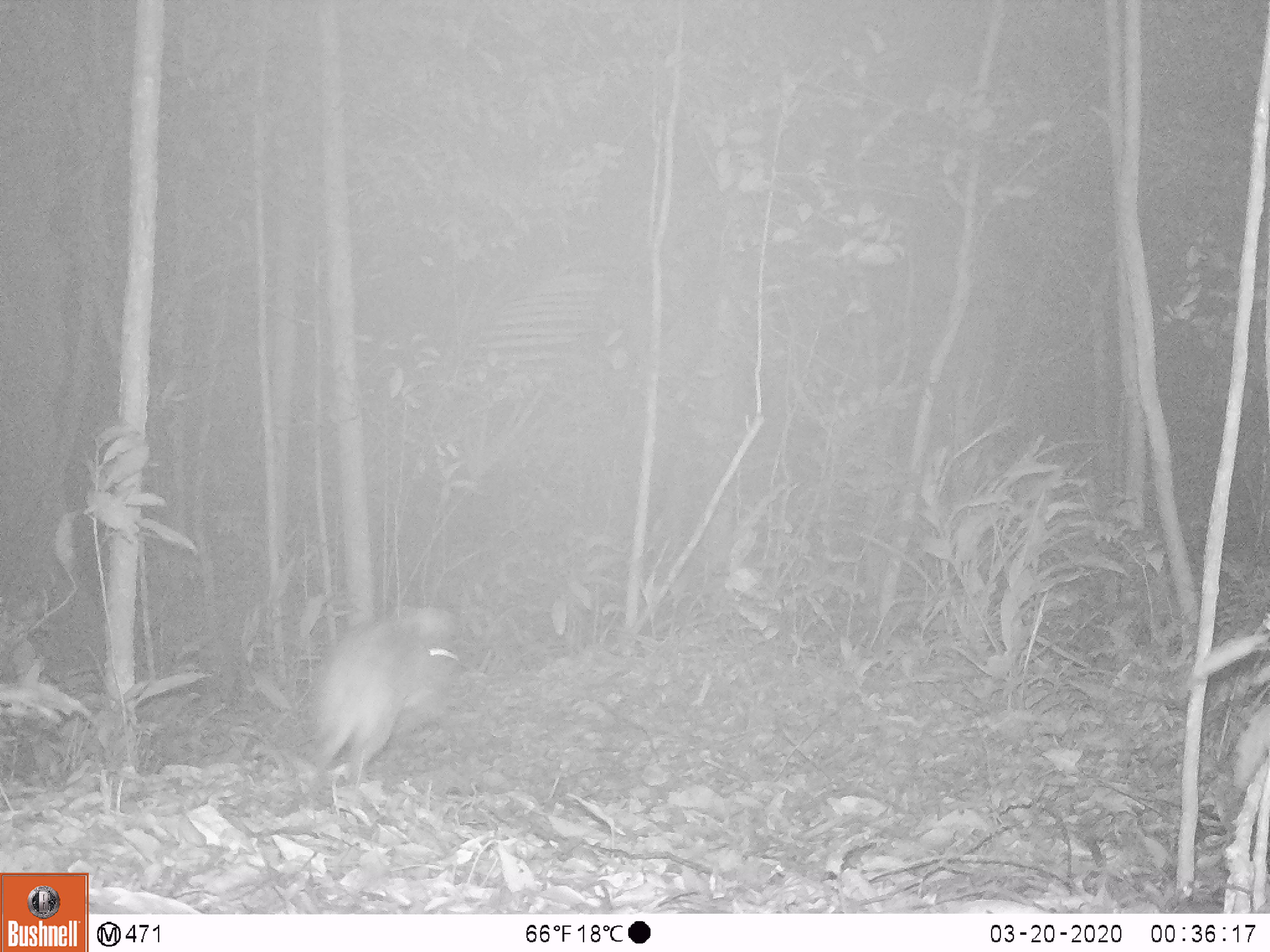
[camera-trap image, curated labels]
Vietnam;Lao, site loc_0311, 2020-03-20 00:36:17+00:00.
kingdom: Animalia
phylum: Chordata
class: Mammalia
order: Lagomorpha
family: Leporidae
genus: Nesolagus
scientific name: Nesolagus timminsi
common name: annamite striped rabbit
Annamite striped rabbit (Nesolagus timminsi). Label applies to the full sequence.